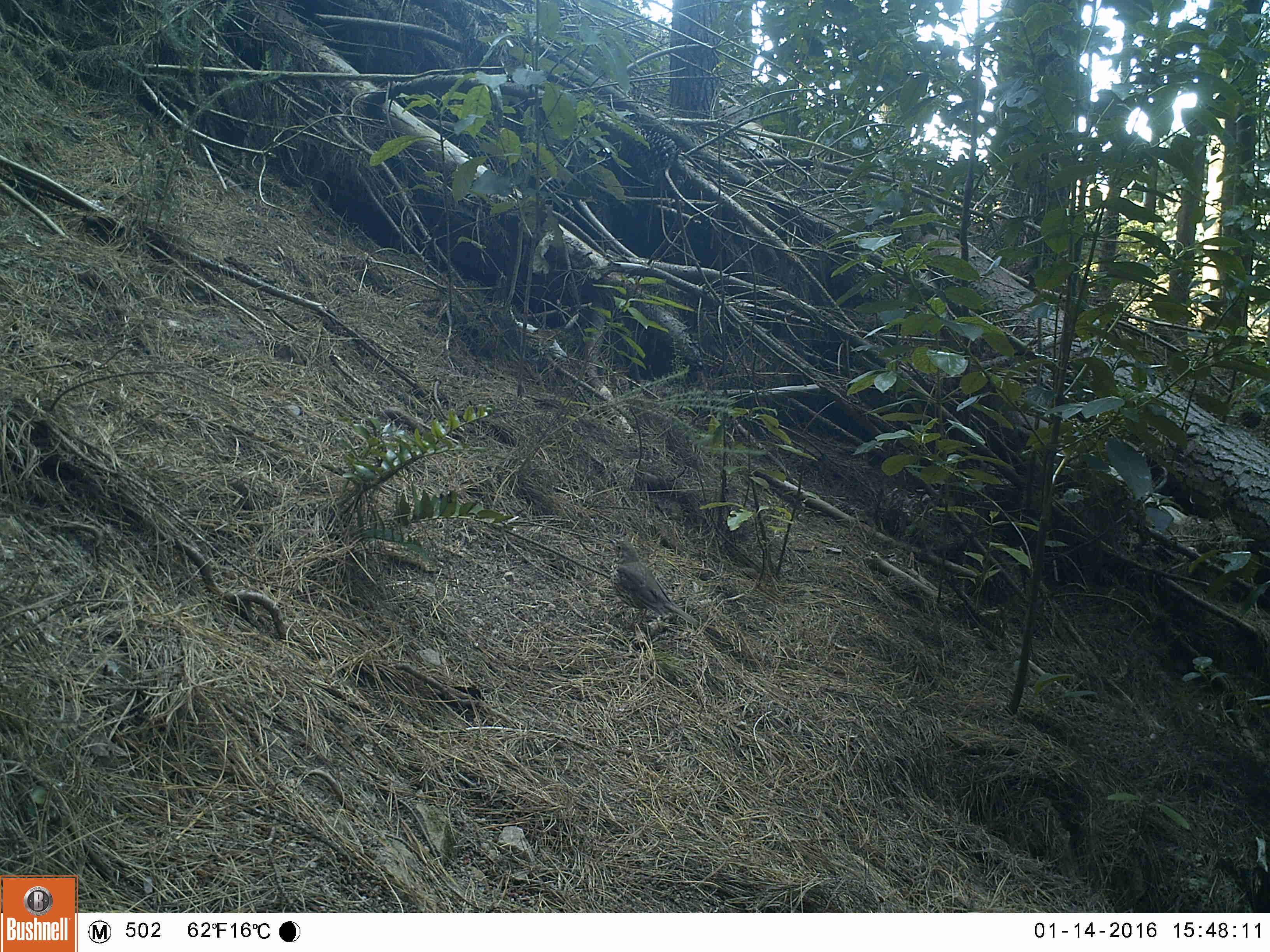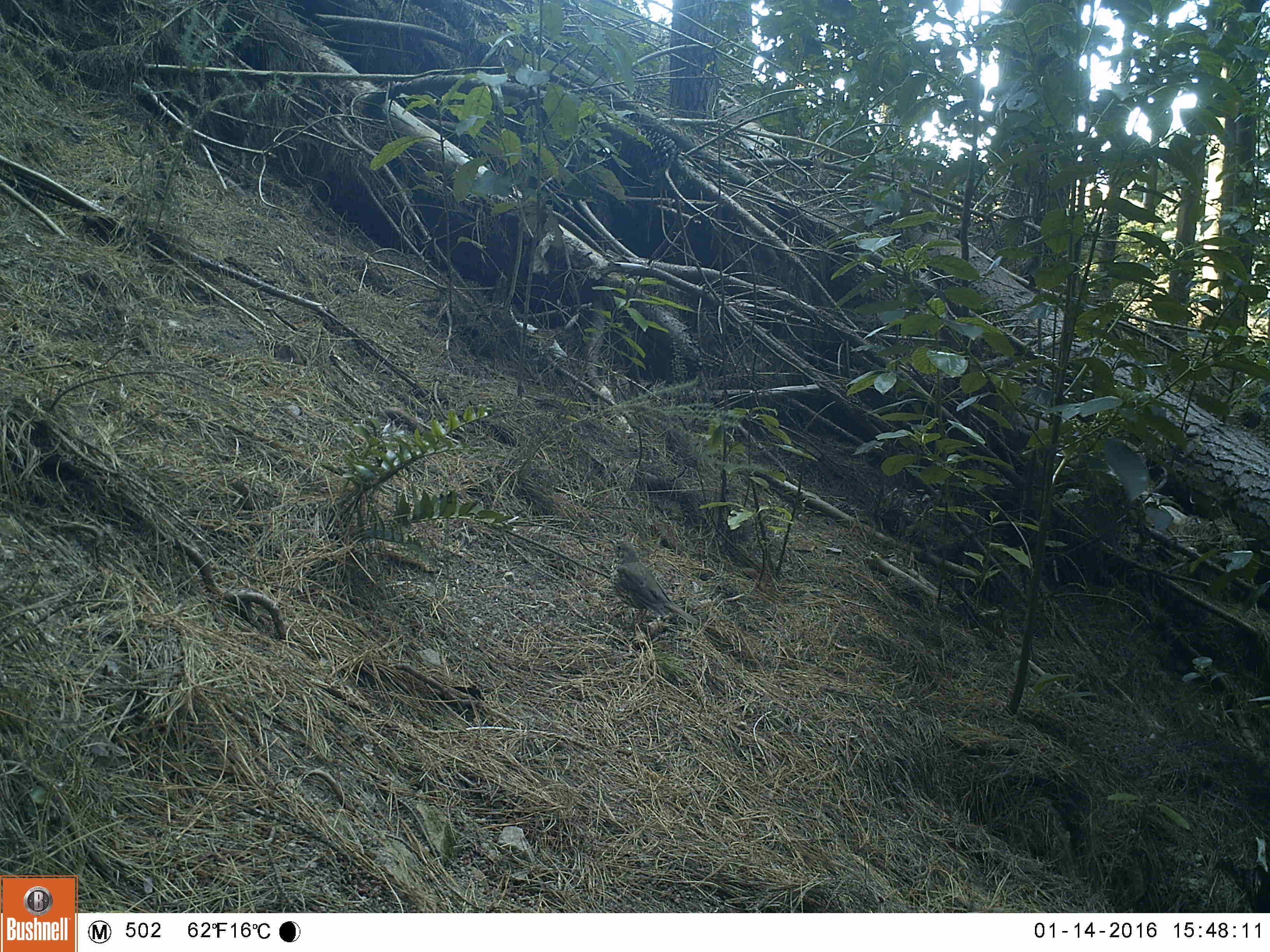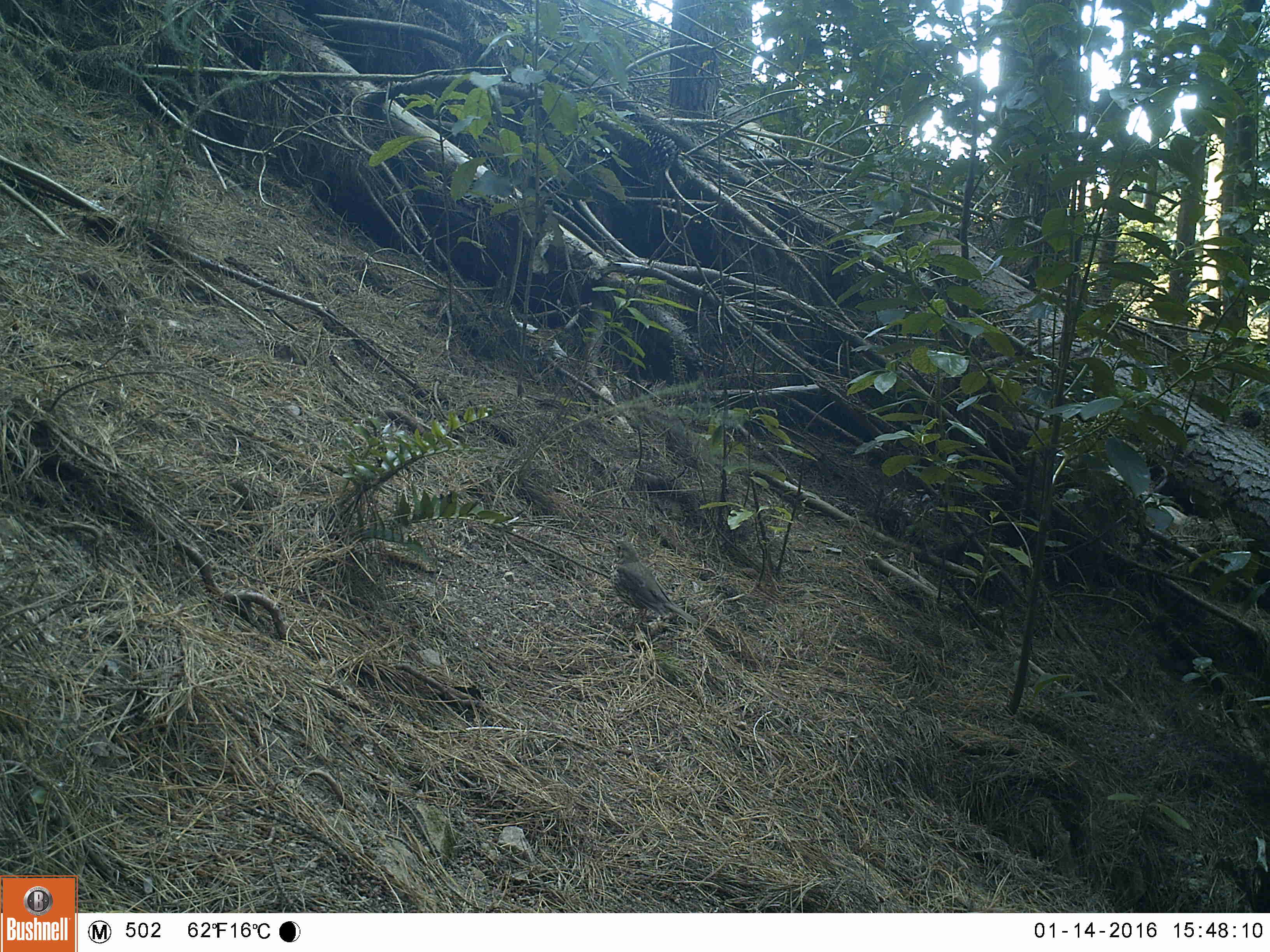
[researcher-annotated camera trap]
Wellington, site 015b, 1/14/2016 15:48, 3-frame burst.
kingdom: Animalia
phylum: Chordata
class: Aves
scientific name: Aves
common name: bird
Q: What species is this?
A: Bird (Aves).